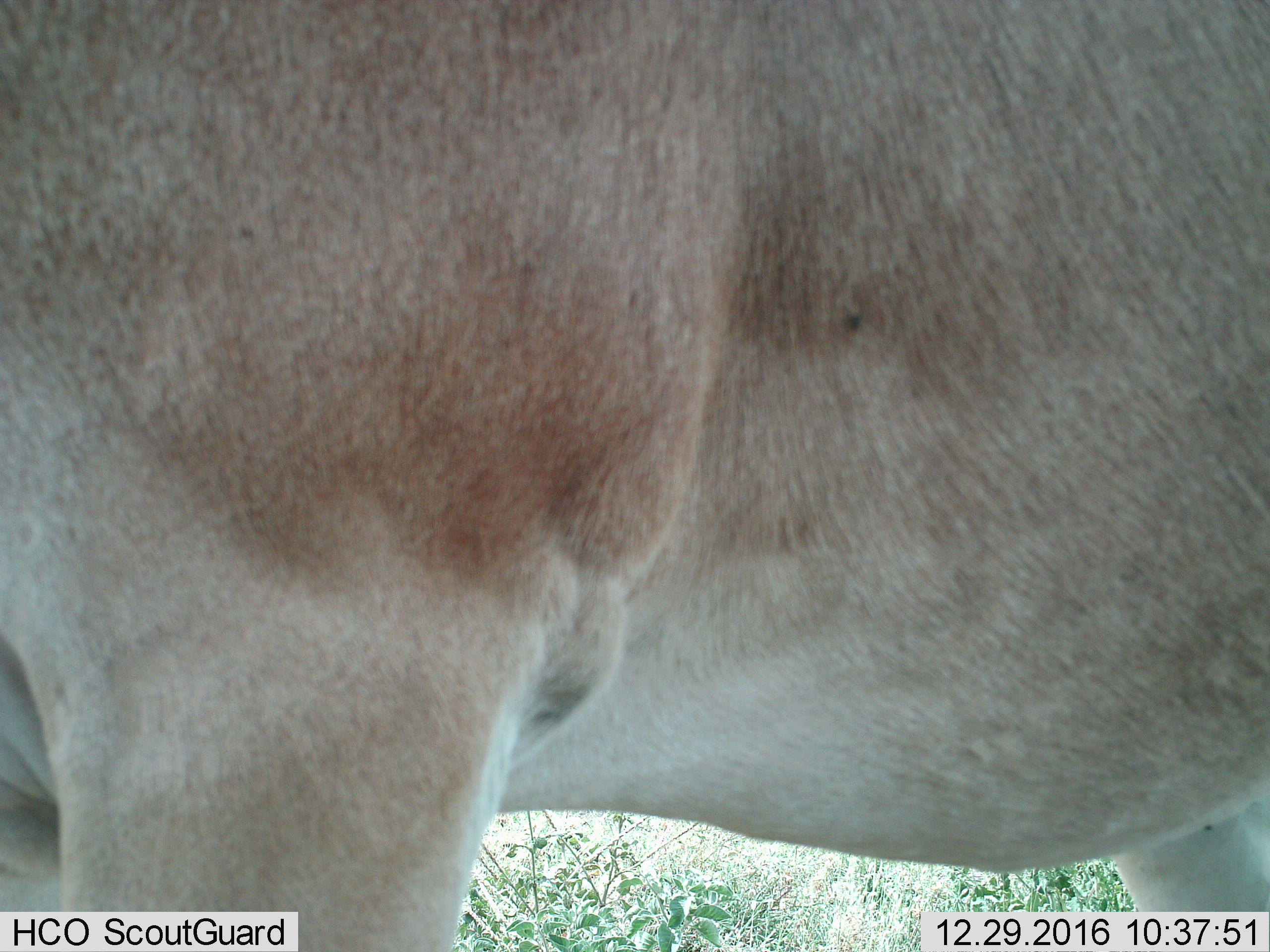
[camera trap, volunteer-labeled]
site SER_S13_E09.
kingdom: Animalia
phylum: Chordata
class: Mammalia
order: Artiodactyla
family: Bovidae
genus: Alcelaphus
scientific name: Alcelaphus buselaphus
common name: hartebeest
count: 1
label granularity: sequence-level